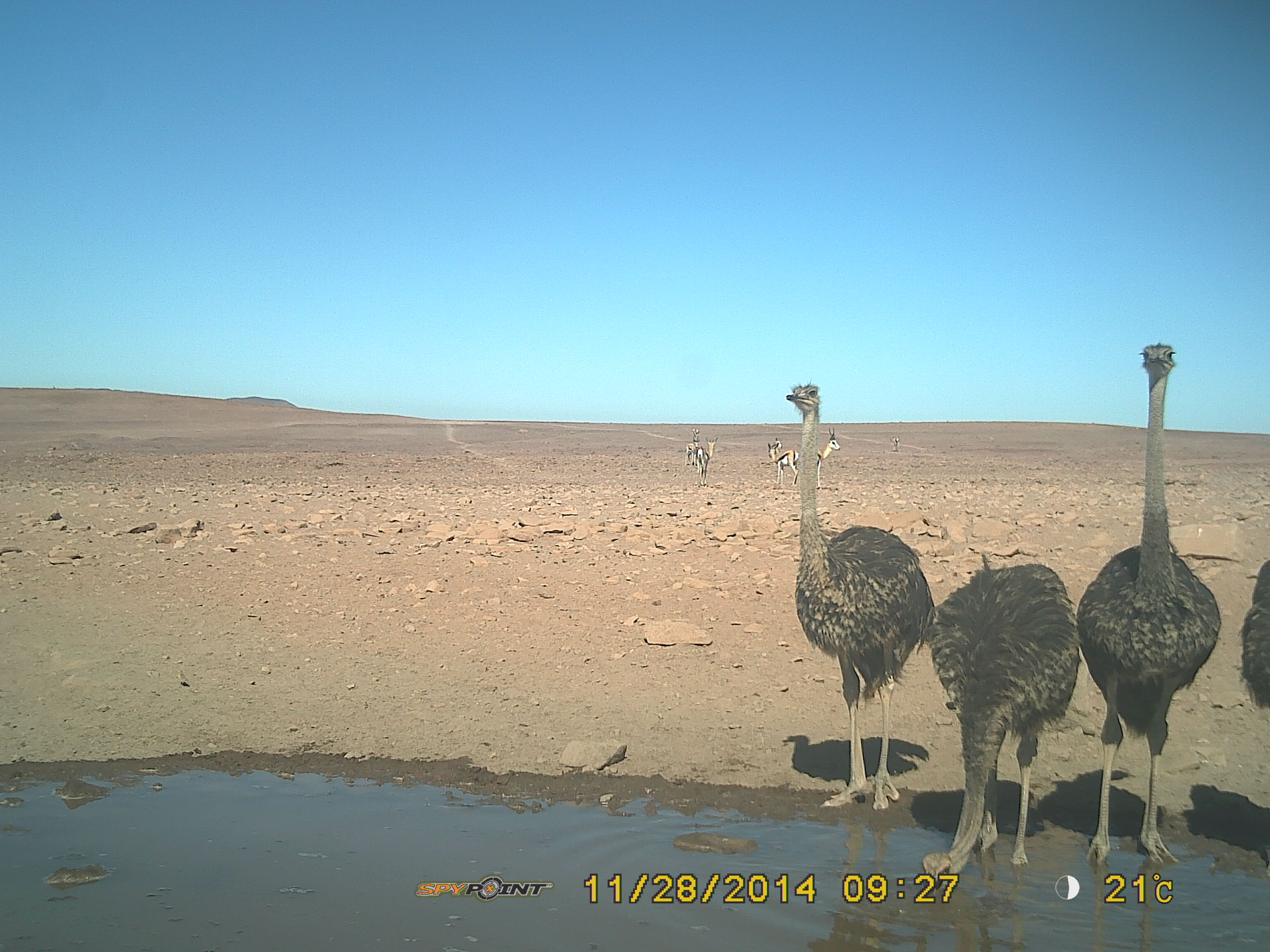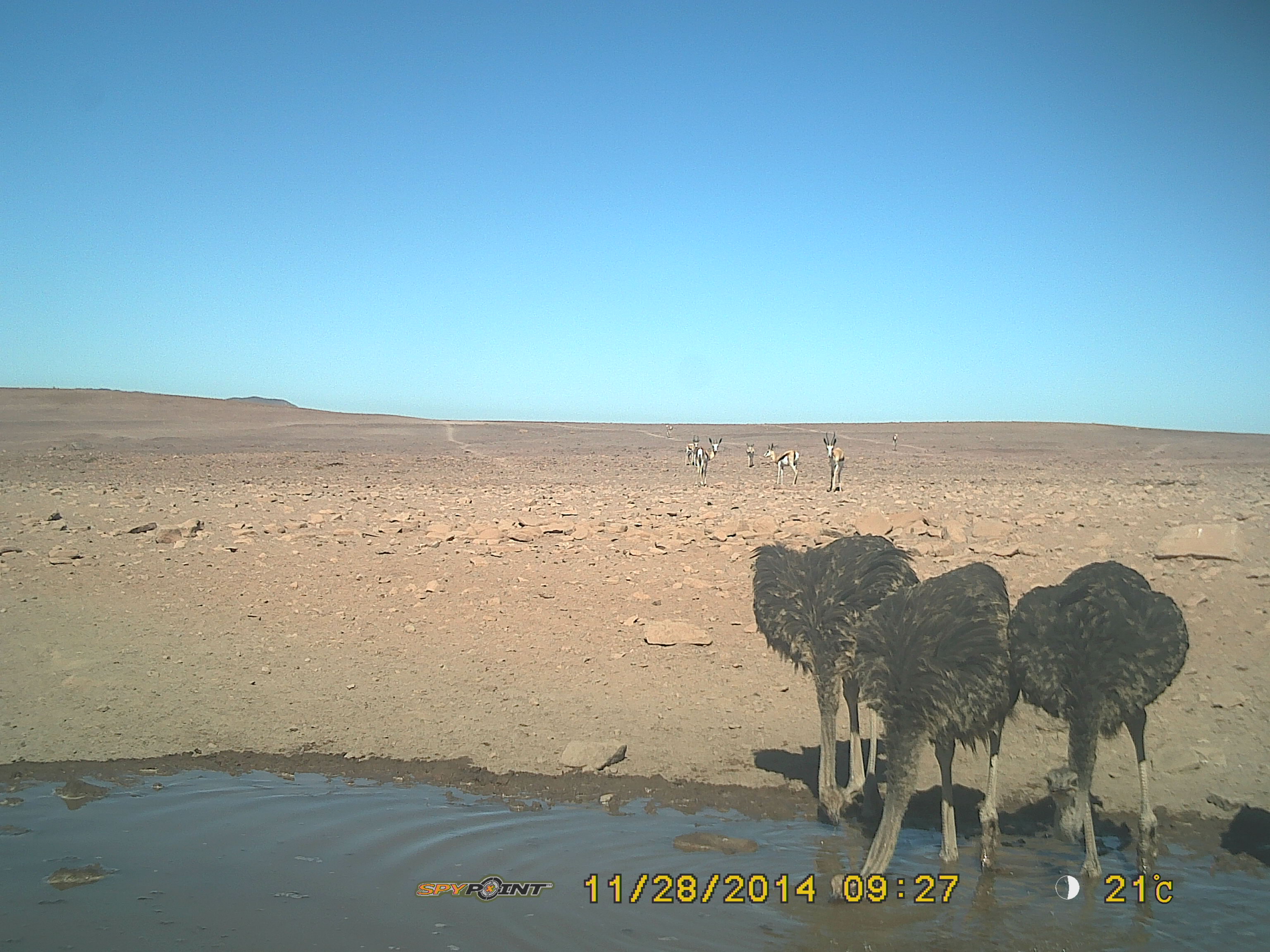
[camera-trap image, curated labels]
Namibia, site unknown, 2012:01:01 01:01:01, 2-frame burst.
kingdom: Animalia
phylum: Chordata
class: Aves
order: Struthioniformes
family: Struthionidae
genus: Struthio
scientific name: Struthio camelus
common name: common ostrich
Struthio camelus (common ostrich).